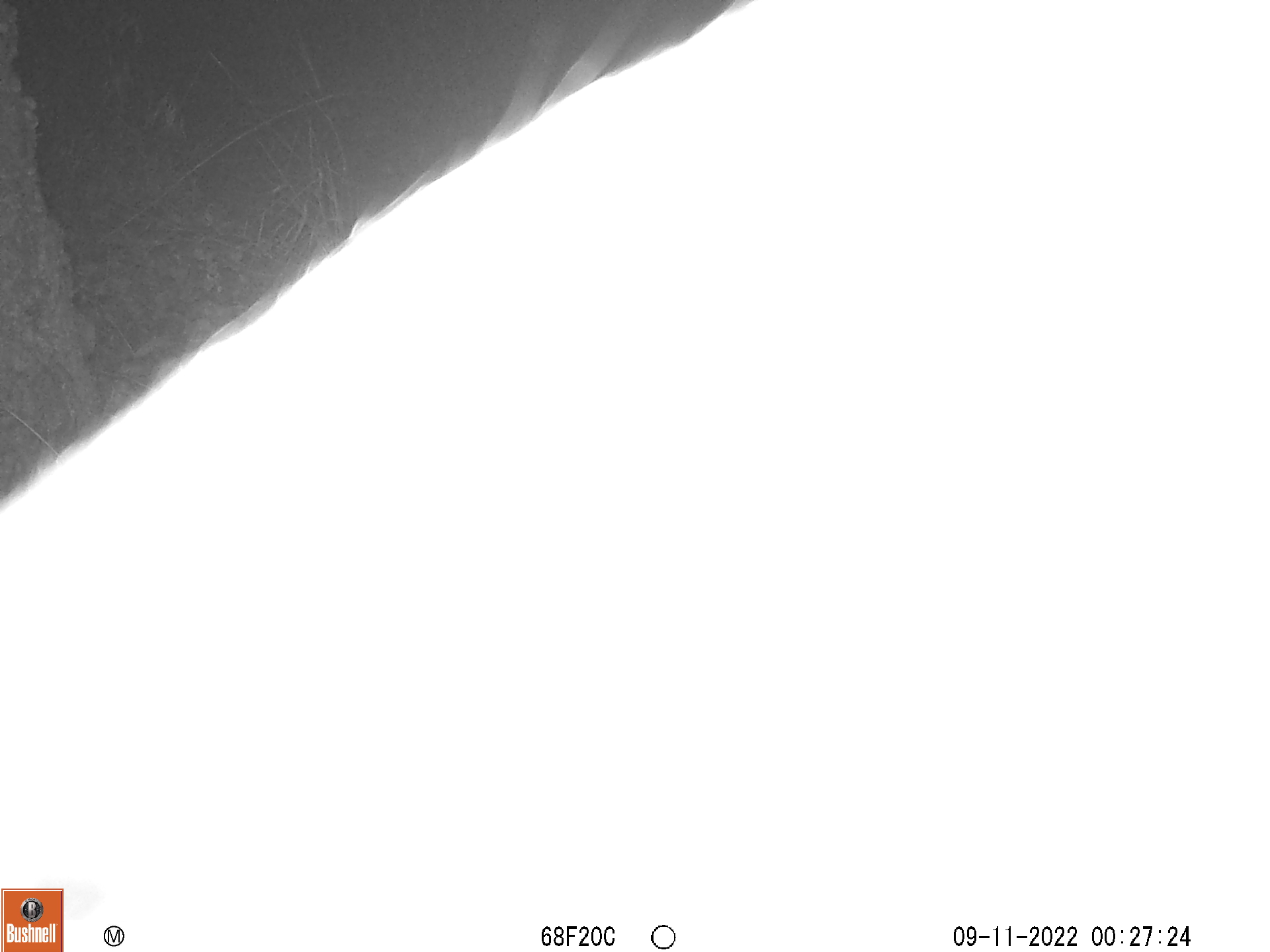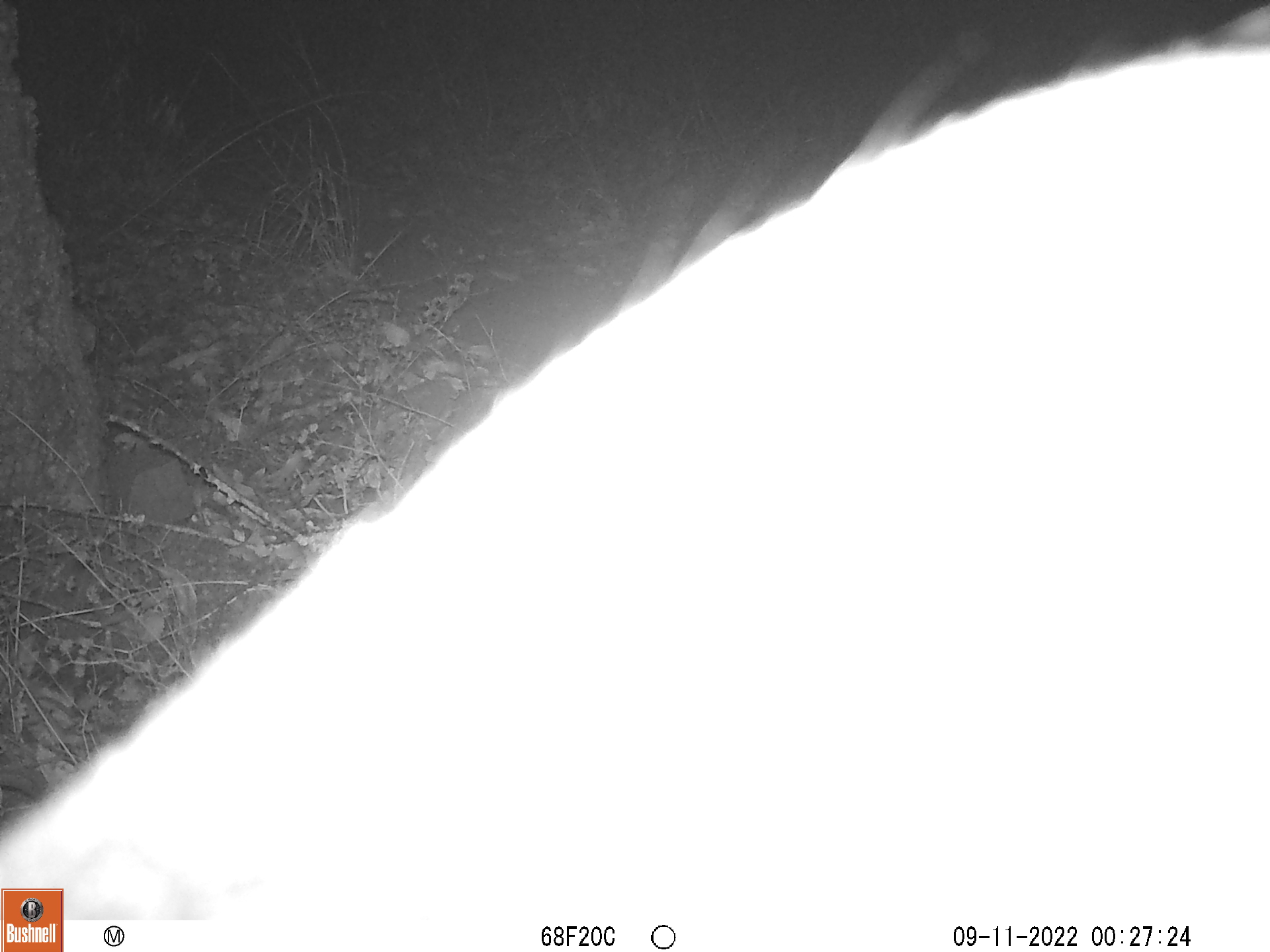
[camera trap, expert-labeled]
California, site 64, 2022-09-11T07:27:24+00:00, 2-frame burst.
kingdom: Animalia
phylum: Chordata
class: Mammalia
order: Artiodactyla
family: Cervidae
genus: Odocoileus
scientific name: Odocoileus hemionus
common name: mule deer